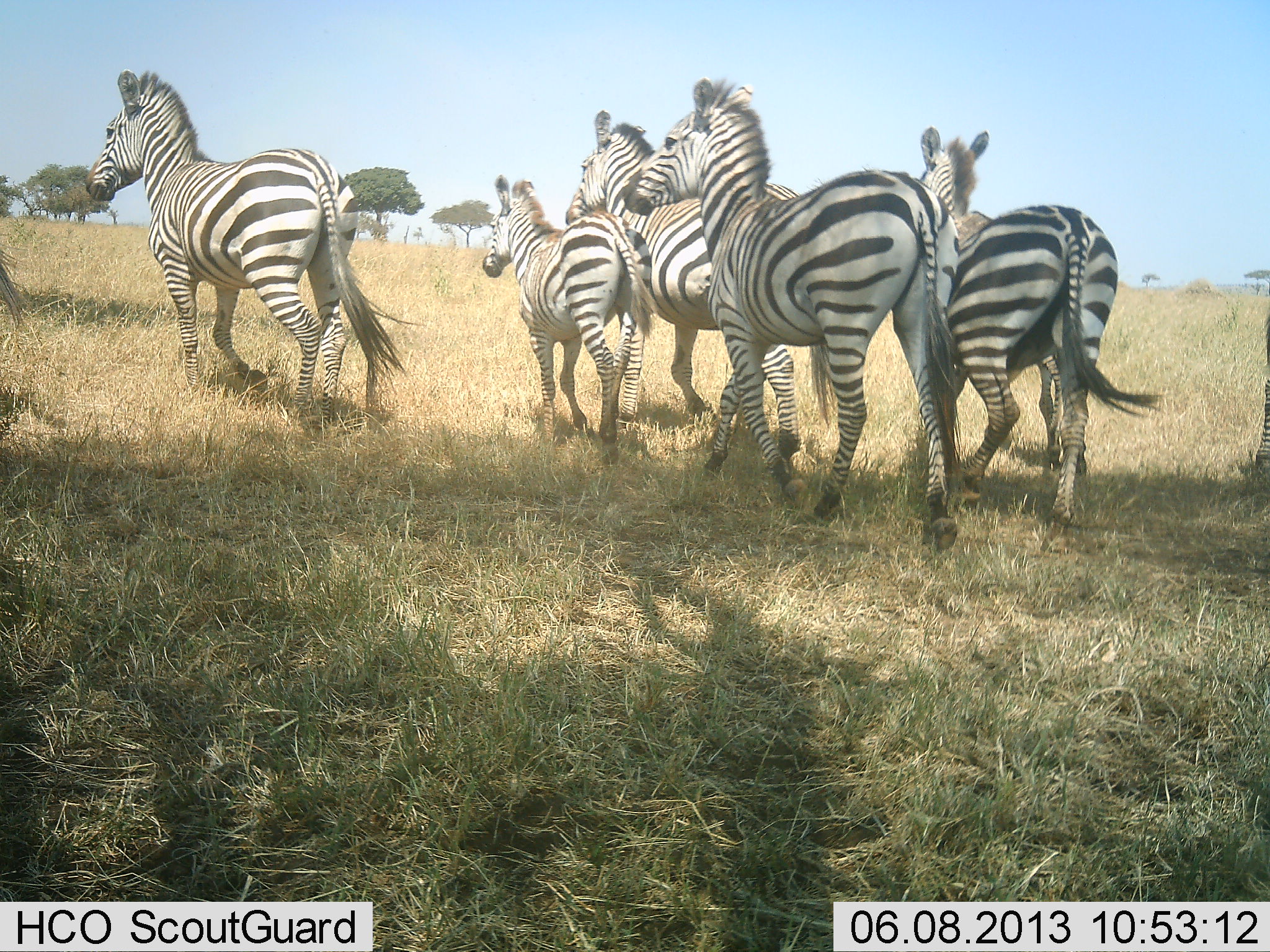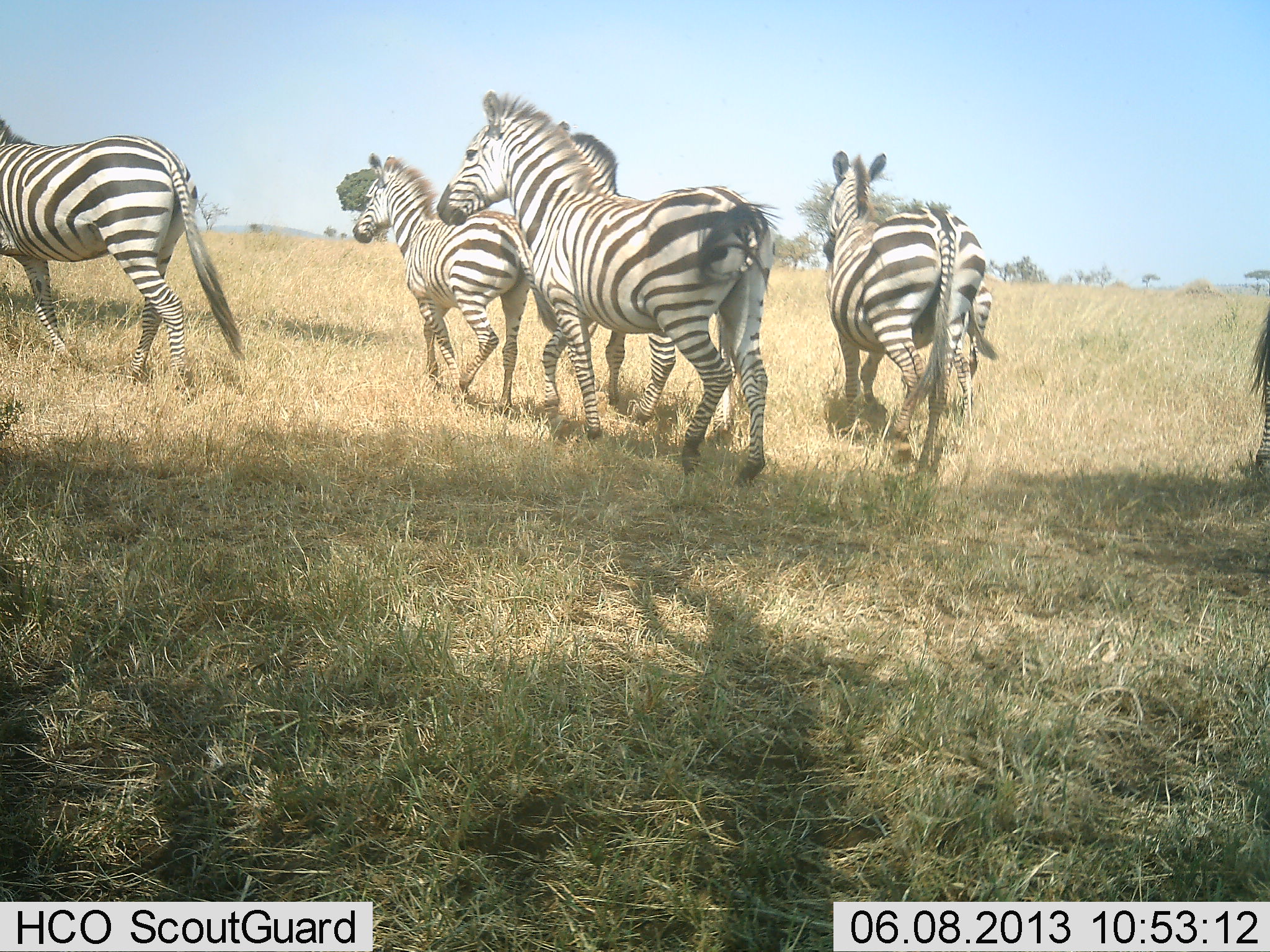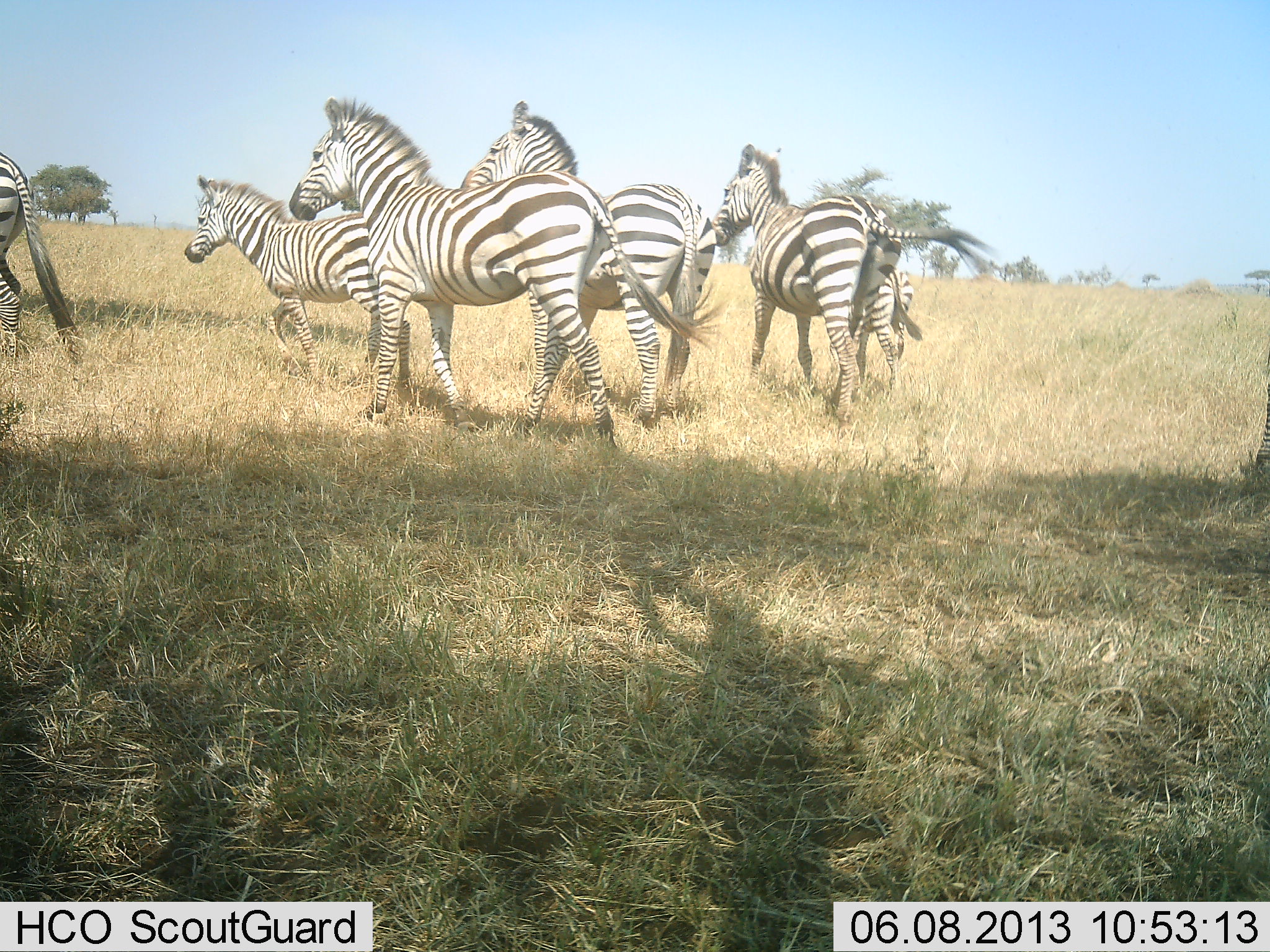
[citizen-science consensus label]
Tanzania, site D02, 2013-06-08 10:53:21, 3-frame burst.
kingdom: Animalia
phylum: Chordata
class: Mammalia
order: Perissodactyla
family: Equidae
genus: Equus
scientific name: Equus quagga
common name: plains zebra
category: zebra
Zebra (plains zebra) (Equus quagga), count 7. Behavior (volunteer vote fractions): standing 0%, resting 0%, moving 100%, interacting 10%. Young present (vote fraction): 60%. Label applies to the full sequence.